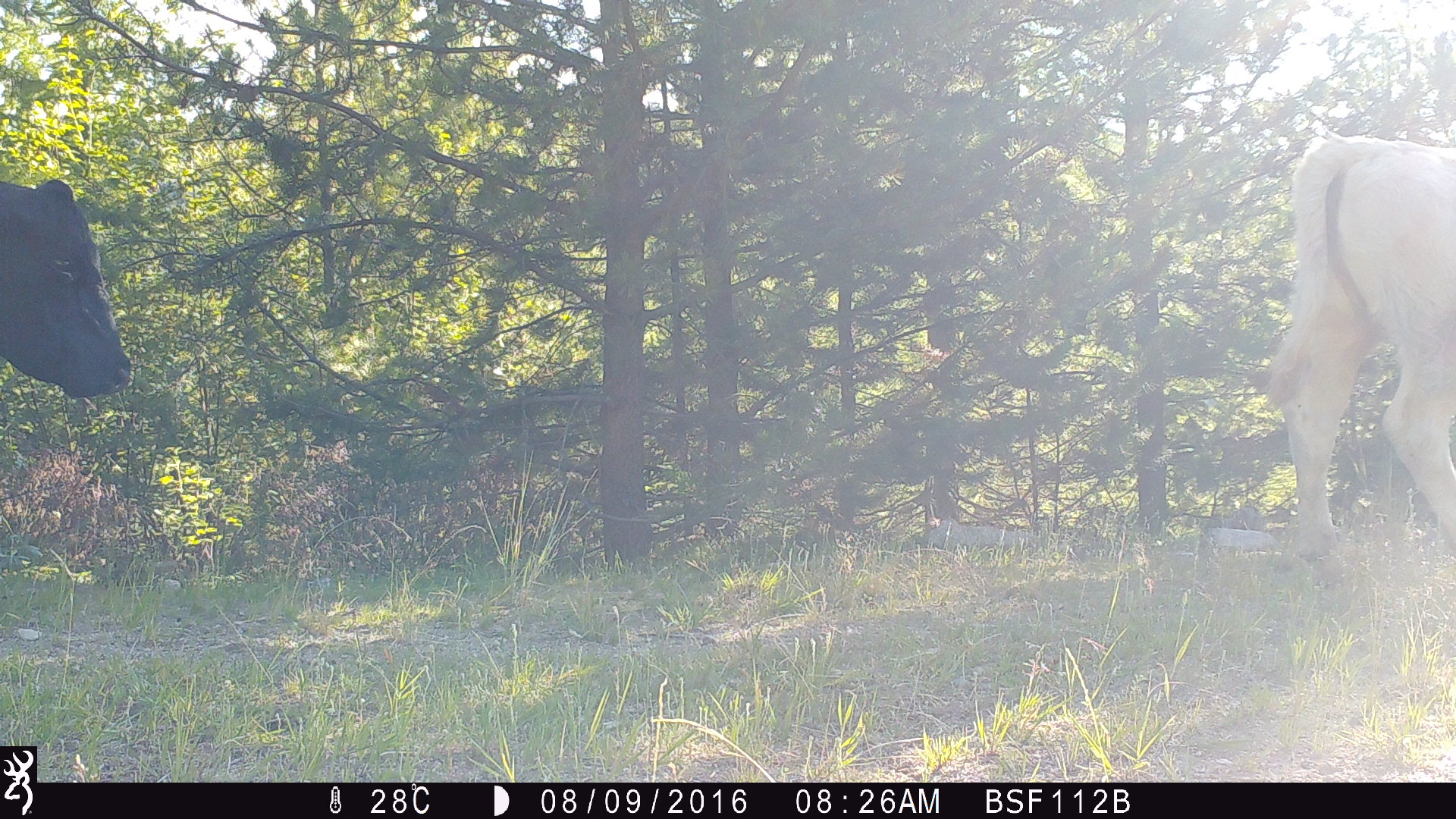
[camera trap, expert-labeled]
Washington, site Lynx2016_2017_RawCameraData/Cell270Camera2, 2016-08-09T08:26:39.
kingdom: Animalia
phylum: Chordata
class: Mammalia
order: Artiodactyla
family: Bovidae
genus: Bos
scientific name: Bos taurus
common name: domestic cattle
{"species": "domestic cattle (Bos taurus)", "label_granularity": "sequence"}